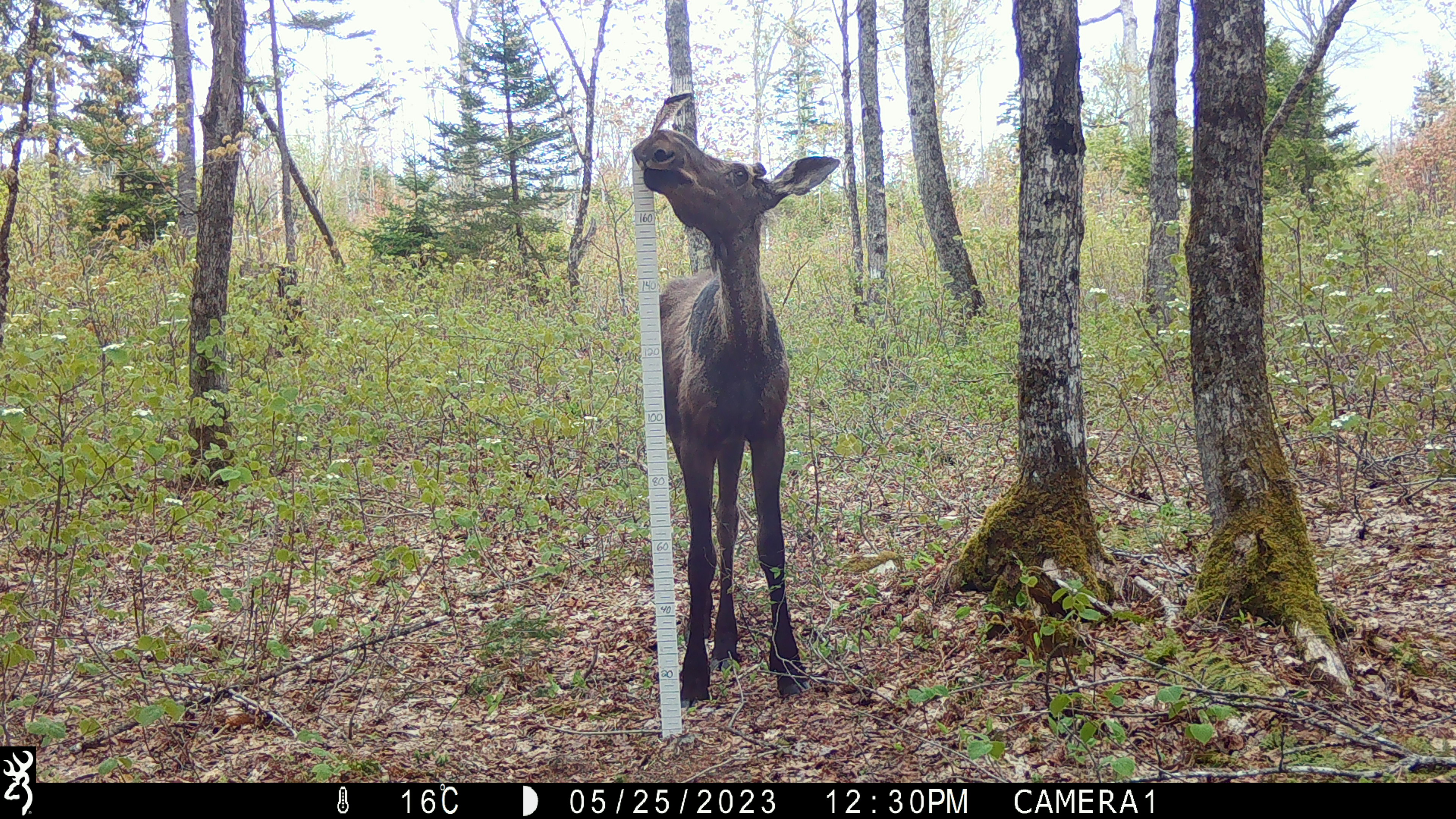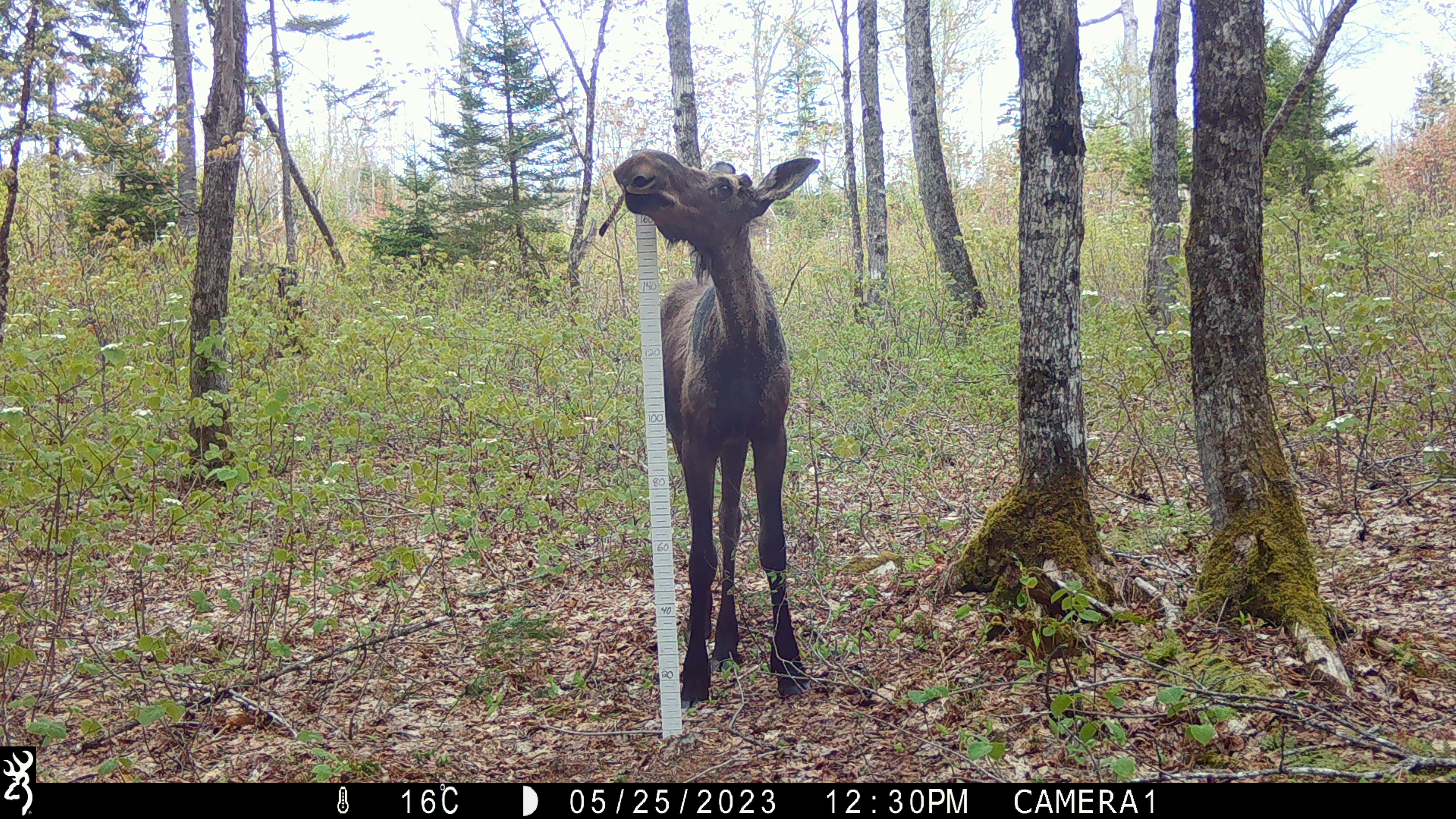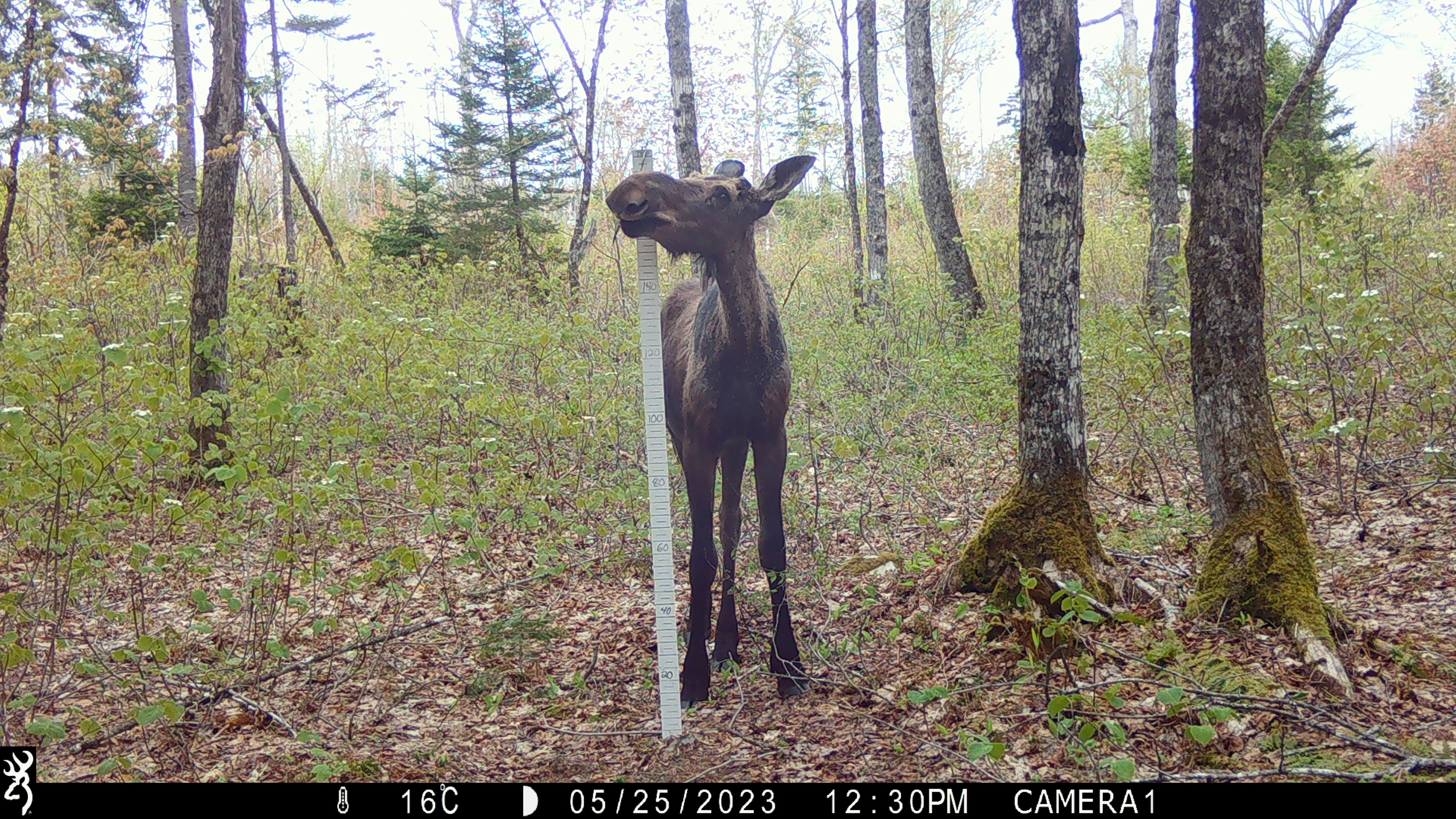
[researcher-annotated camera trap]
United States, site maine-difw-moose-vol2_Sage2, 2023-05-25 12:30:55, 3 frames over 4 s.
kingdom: Animalia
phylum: Chordata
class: Mammalia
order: Artiodactyla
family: Cervidae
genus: Alces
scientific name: Alces alces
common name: moose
Moose (Alces alces).